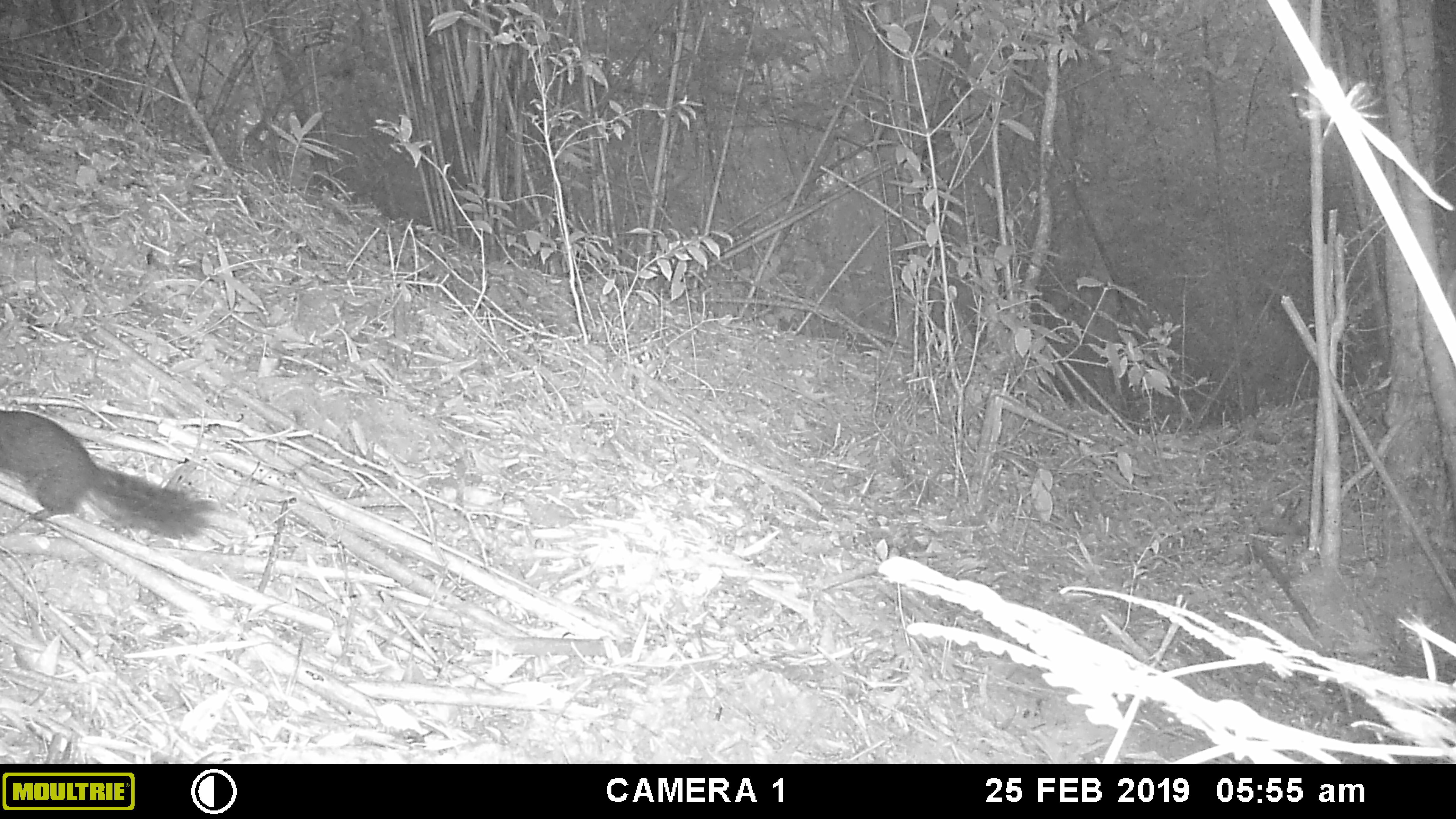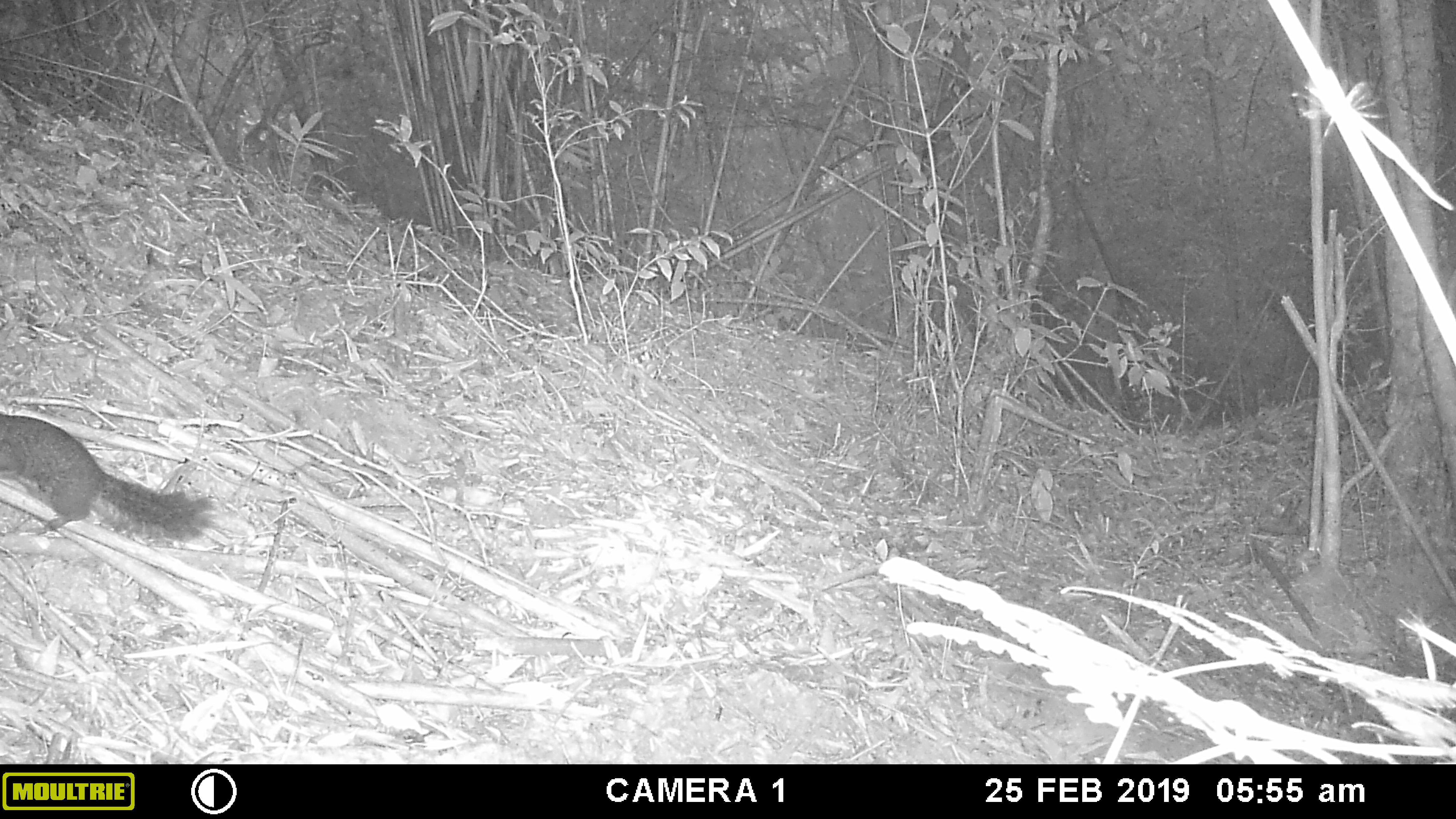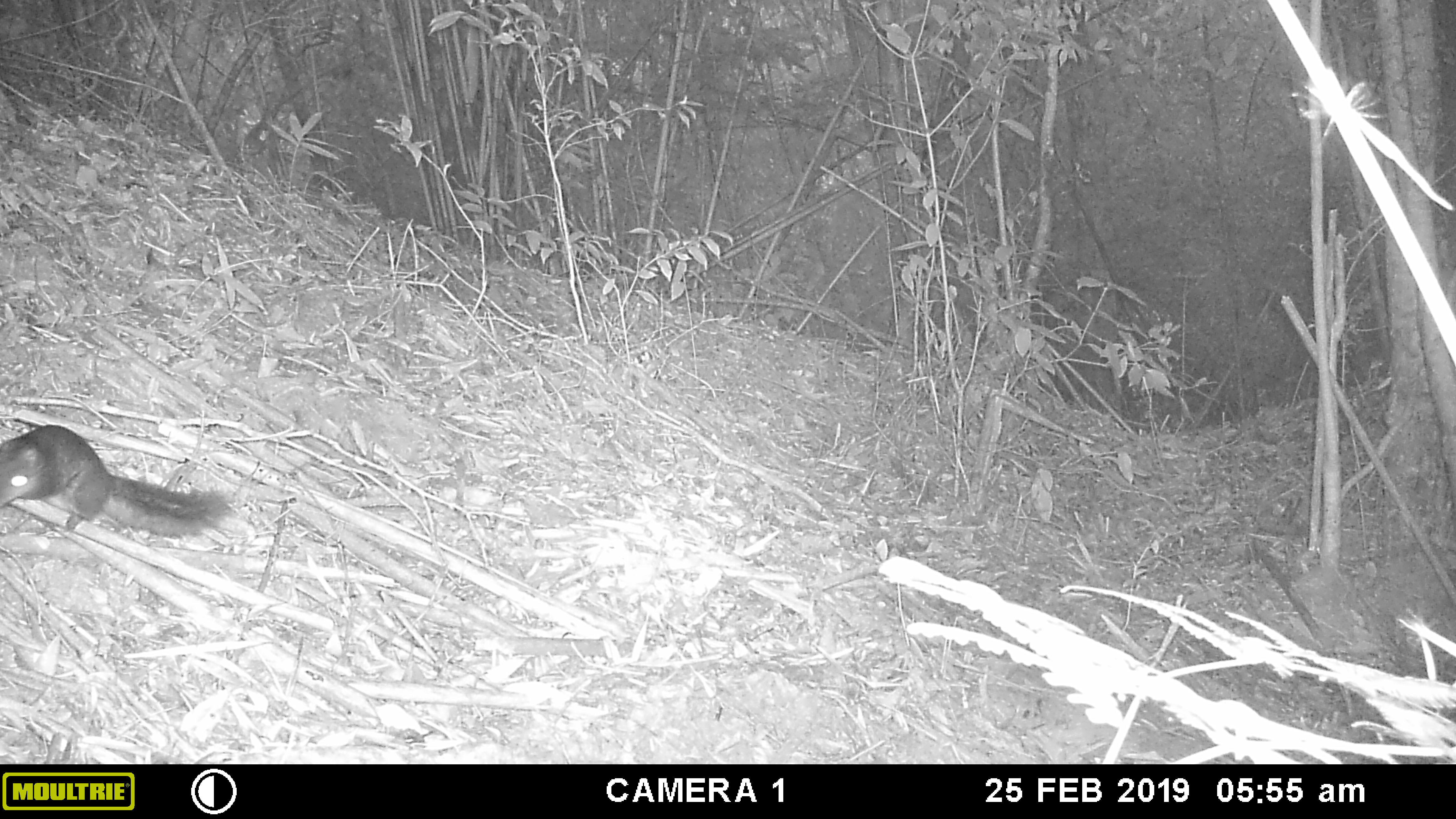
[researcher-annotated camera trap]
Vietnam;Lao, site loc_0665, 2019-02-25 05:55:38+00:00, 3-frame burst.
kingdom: Animalia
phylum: Chordata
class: Mammalia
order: Rodentia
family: Sciuridae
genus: Dremomys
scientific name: Dremomys rufigenis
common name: red-cheeked squirrel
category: red cheeked squirrel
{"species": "red cheeked squirrel (red-cheeked squirrel) (Dremomys rufigenis)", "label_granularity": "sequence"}